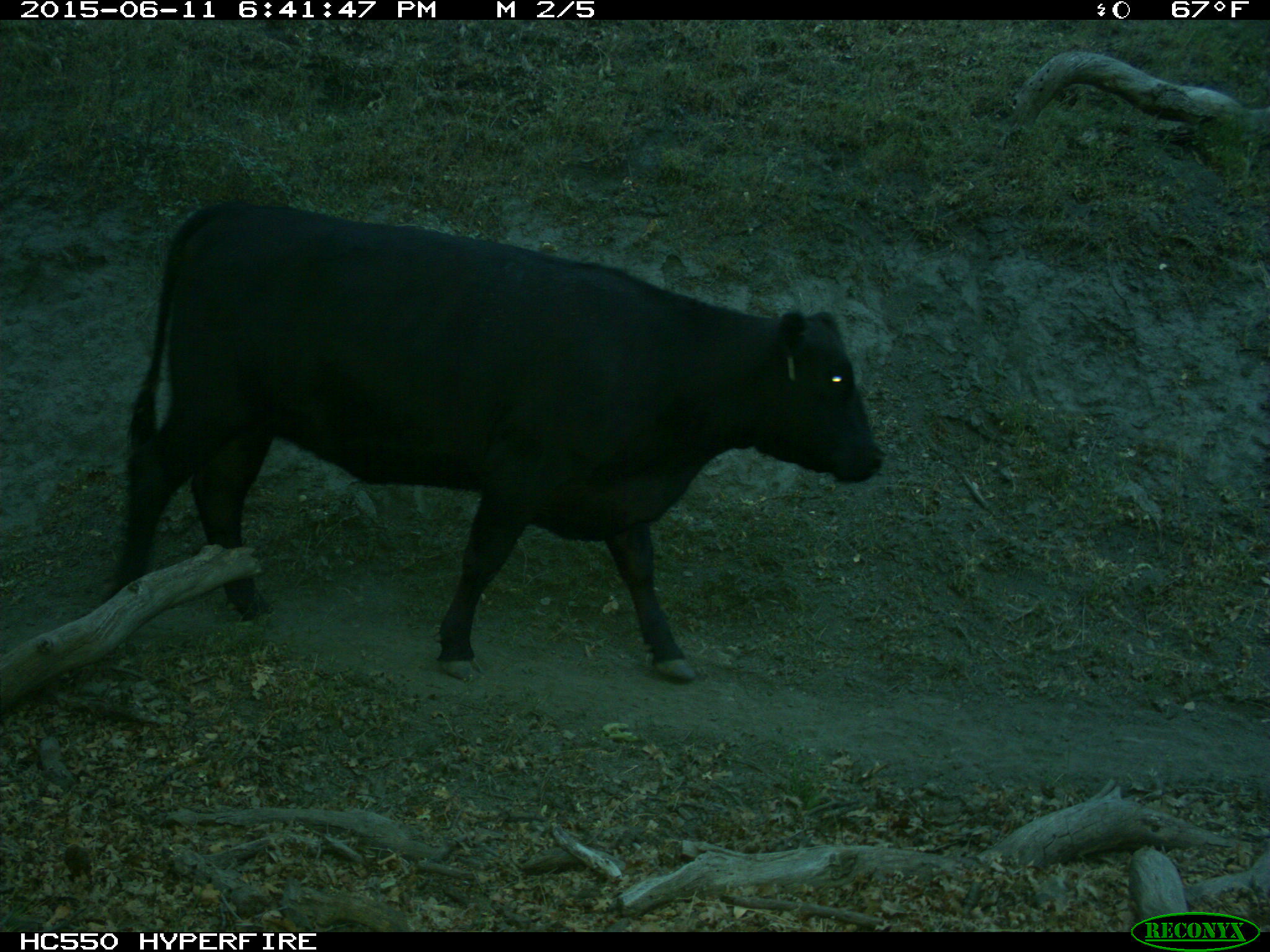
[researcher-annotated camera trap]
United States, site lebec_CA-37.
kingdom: Animalia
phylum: Chordata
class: Mammalia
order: Artiodactyla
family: Bovidae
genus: Bos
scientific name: Bos taurus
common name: domestic cow